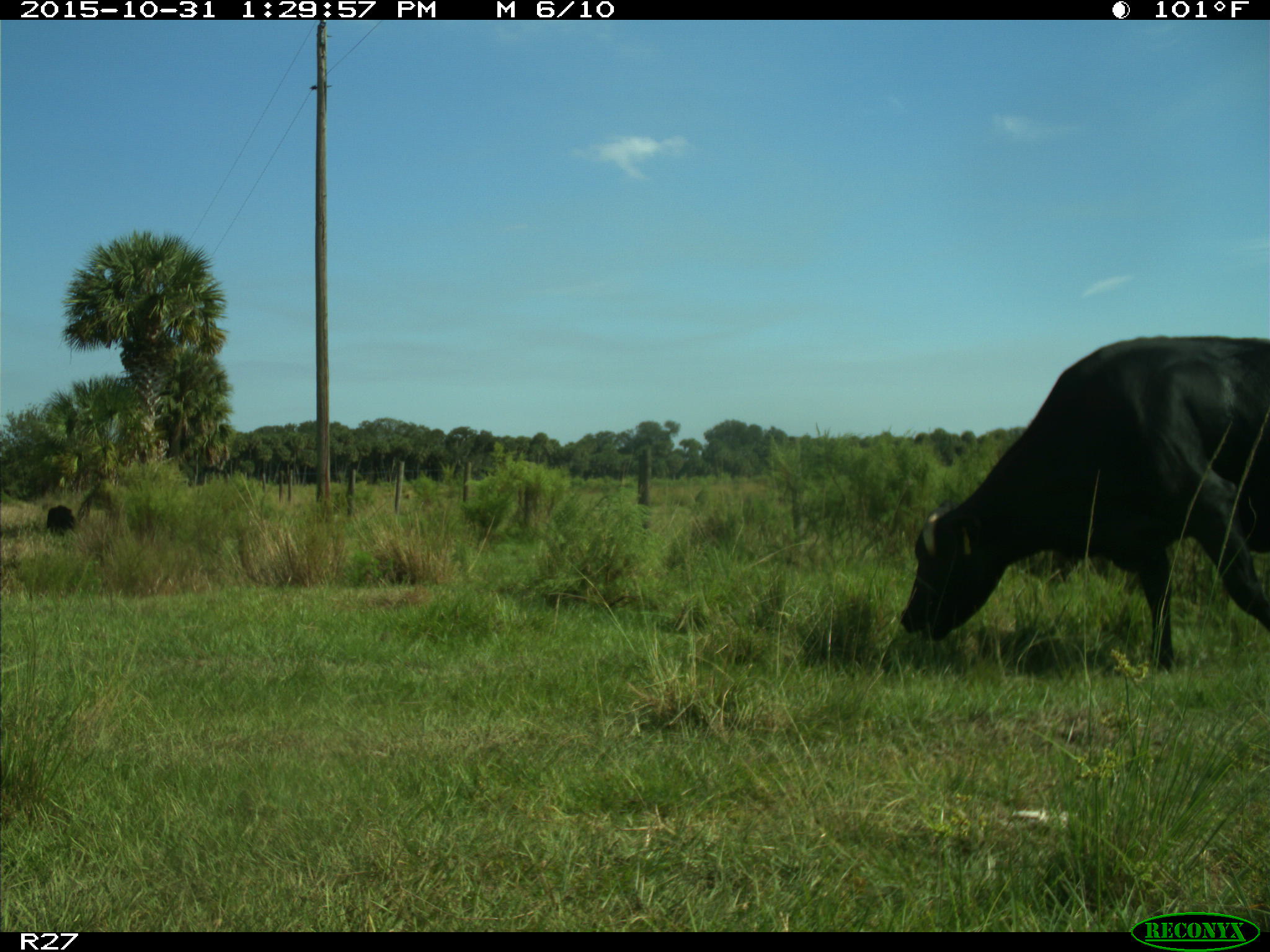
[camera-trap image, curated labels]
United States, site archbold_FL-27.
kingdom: Animalia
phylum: Chordata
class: Mammalia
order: Artiodactyla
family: Bovidae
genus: Bos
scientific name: Bos taurus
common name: domestic cow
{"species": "Bos taurus (domestic cow)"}